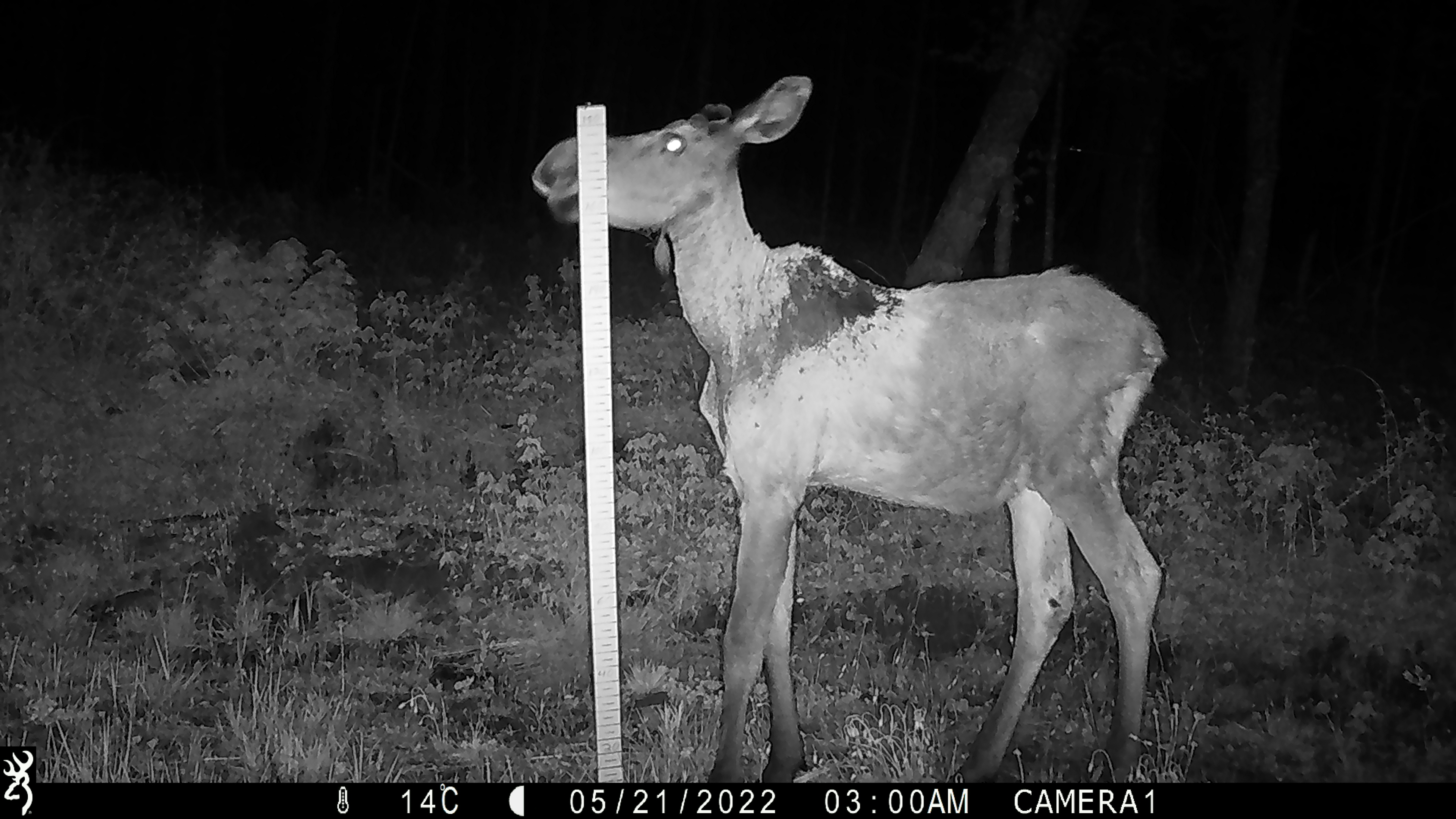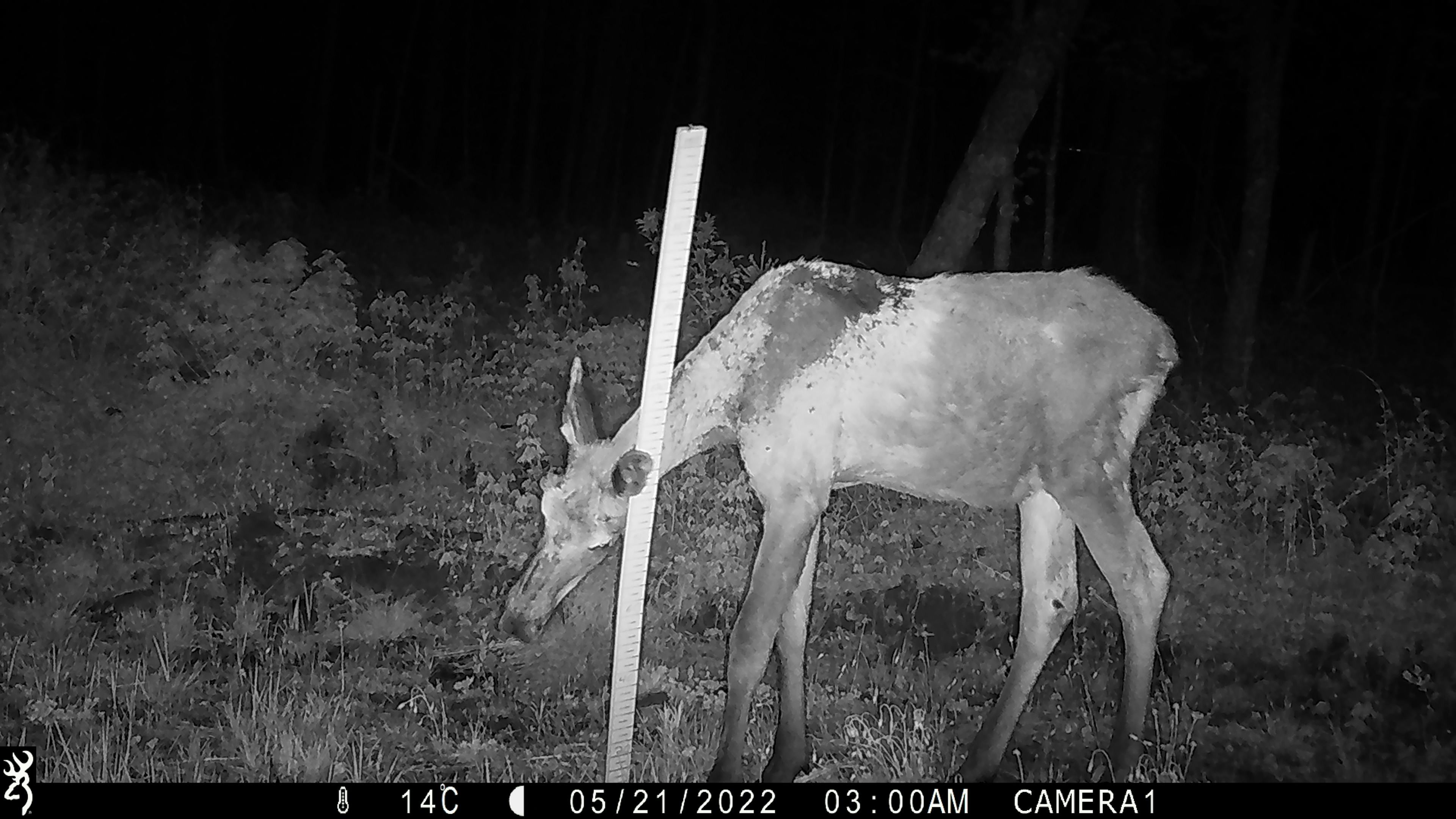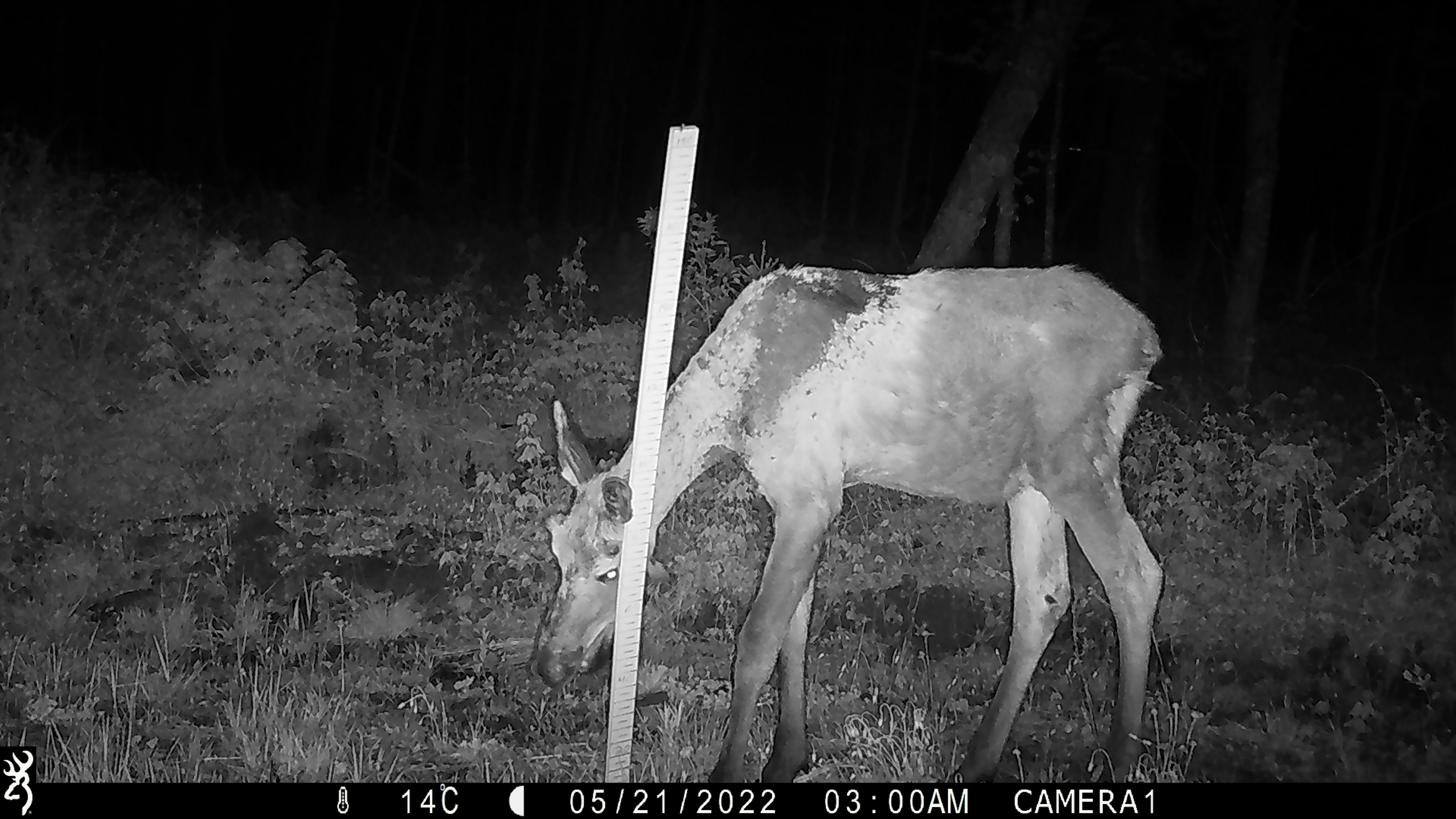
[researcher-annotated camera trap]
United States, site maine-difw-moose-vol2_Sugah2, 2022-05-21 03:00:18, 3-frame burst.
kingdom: Animalia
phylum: Chordata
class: Mammalia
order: Artiodactyla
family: Cervidae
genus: Alces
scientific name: Alces alces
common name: moose